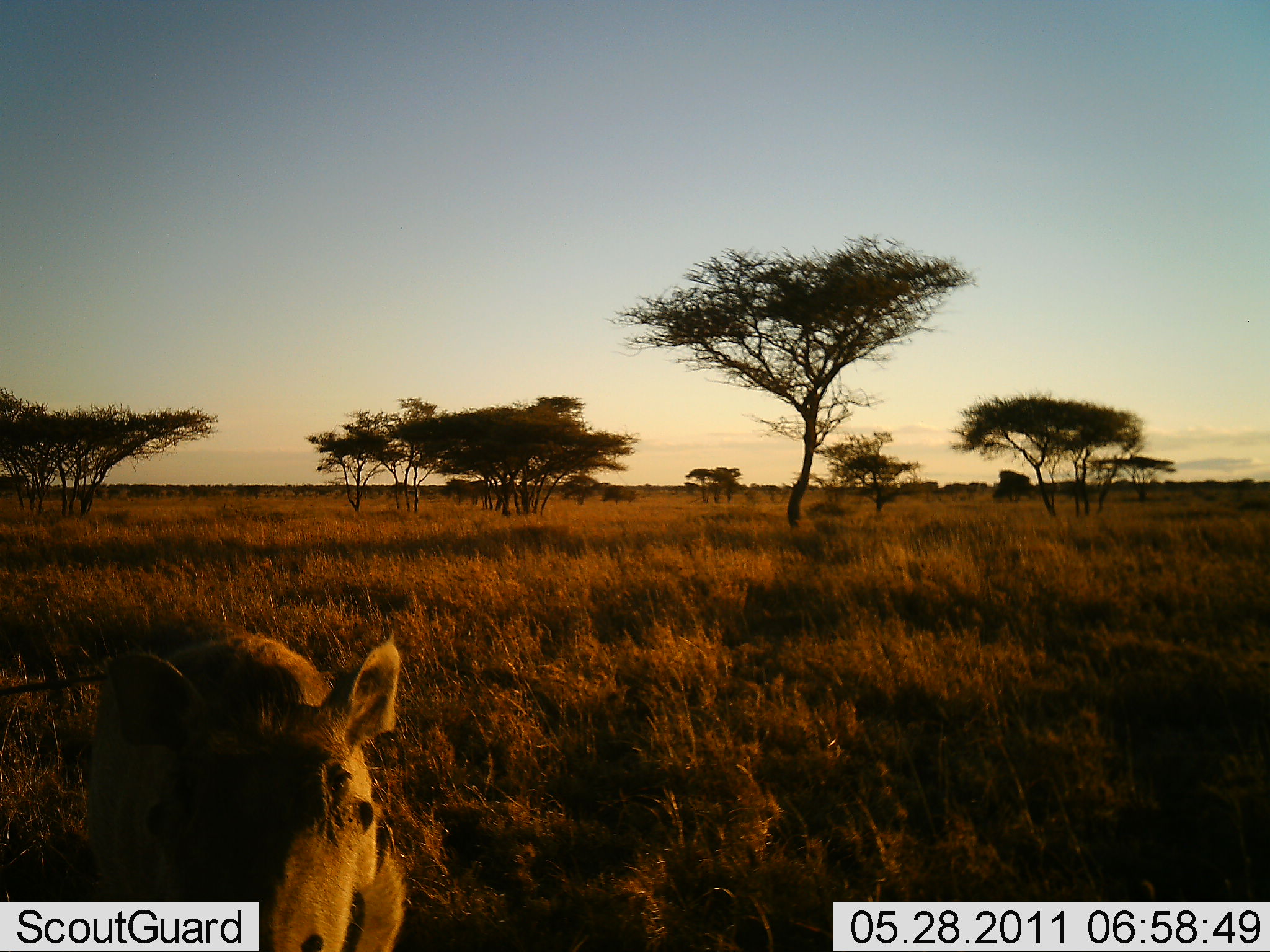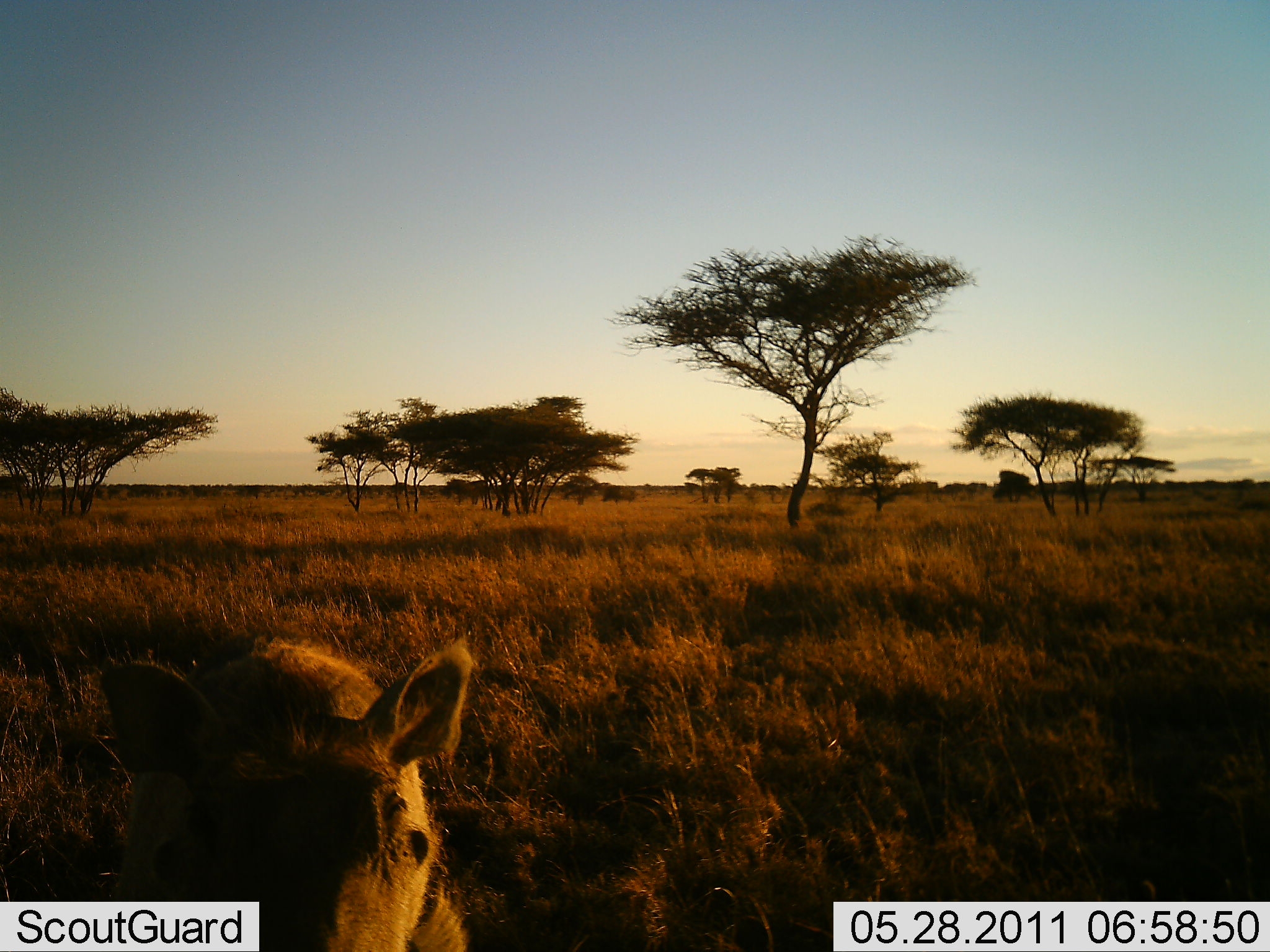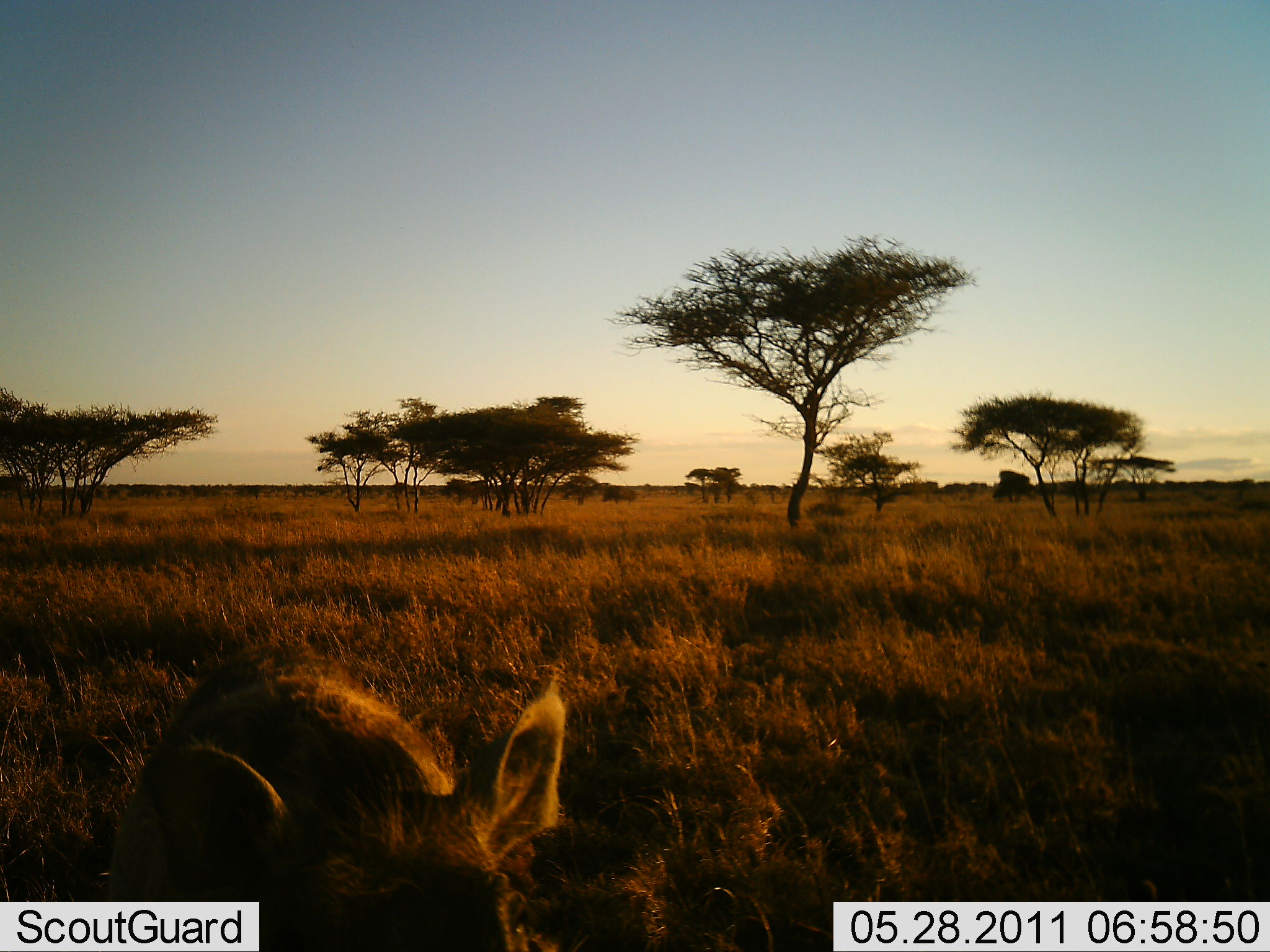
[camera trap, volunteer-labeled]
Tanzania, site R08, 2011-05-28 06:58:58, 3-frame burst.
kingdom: Animalia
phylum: Chordata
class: Mammalia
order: Artiodactyla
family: Suidae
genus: Phacochoerus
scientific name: Phacochoerus africanus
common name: warthog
Warthog (Phacochoerus africanus), count 1. Behavior (volunteer vote fractions): standing 60%, resting 0%, moving 50%, interacting 10%. Young present (vote fraction): 0%. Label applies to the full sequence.